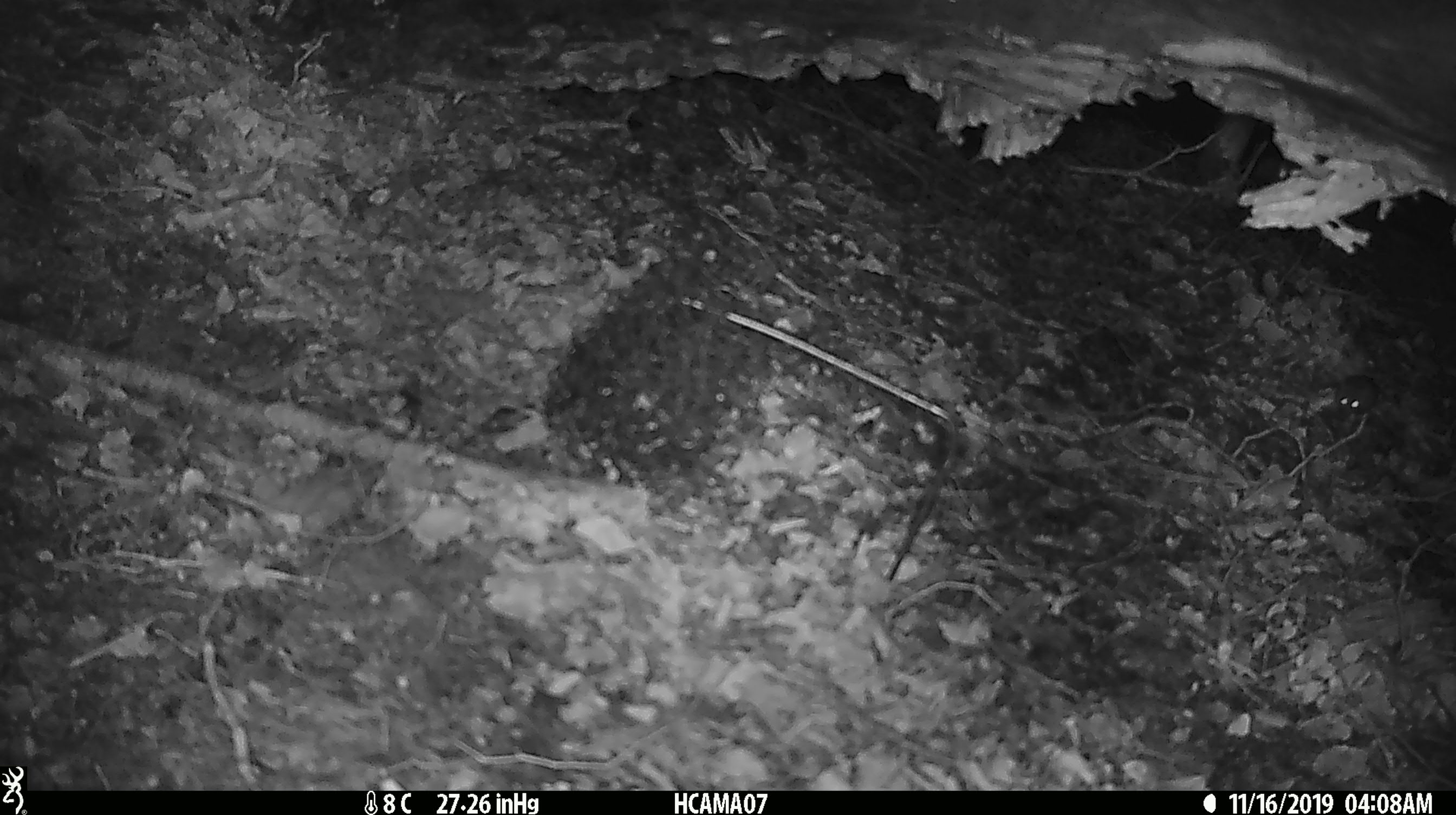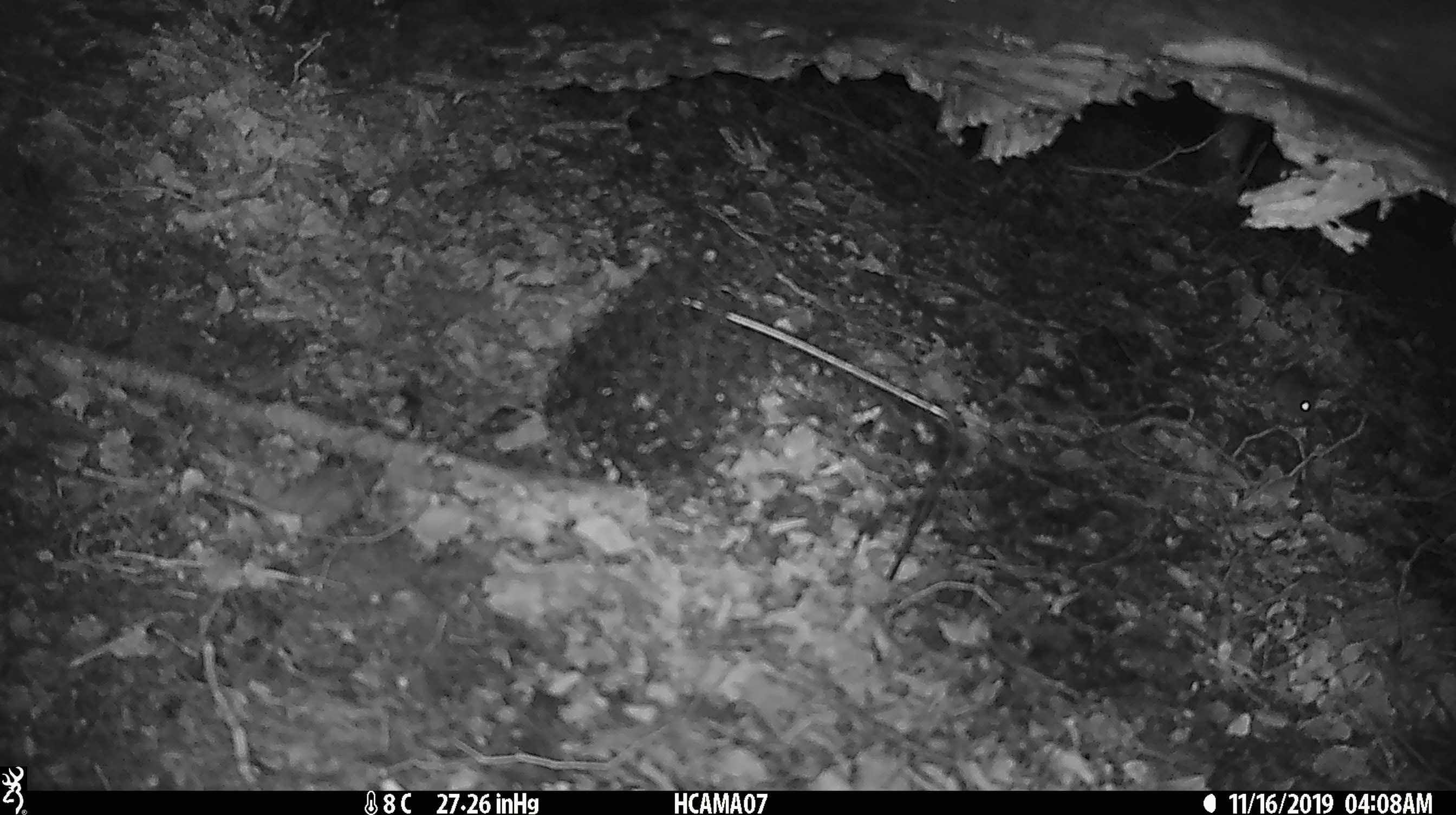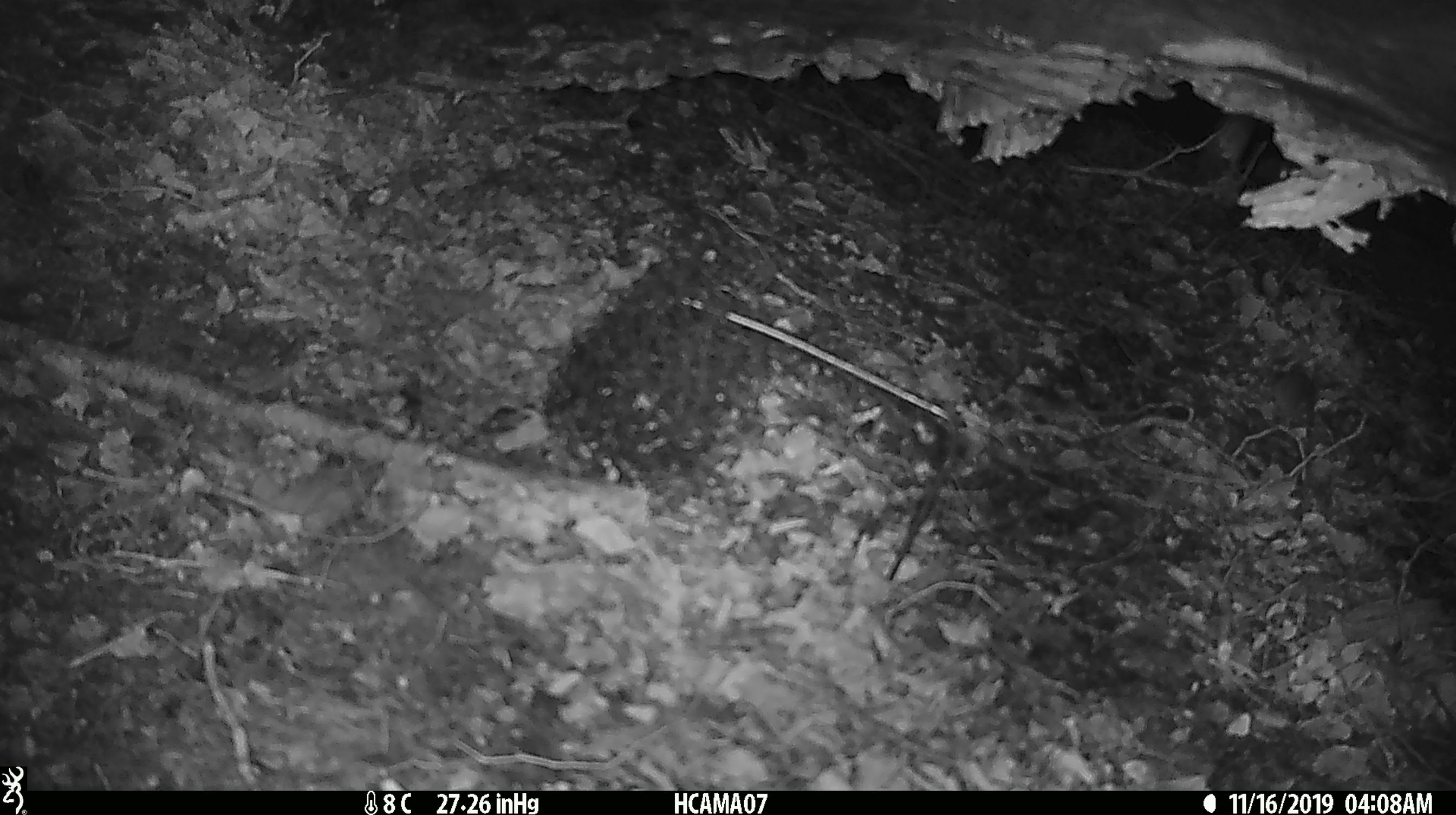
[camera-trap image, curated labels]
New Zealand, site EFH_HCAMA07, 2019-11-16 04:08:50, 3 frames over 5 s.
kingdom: Animalia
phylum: Chordata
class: Mammalia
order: Rodentia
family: Muridae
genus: Mus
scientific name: Mus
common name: mouse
Mouse (Mus).